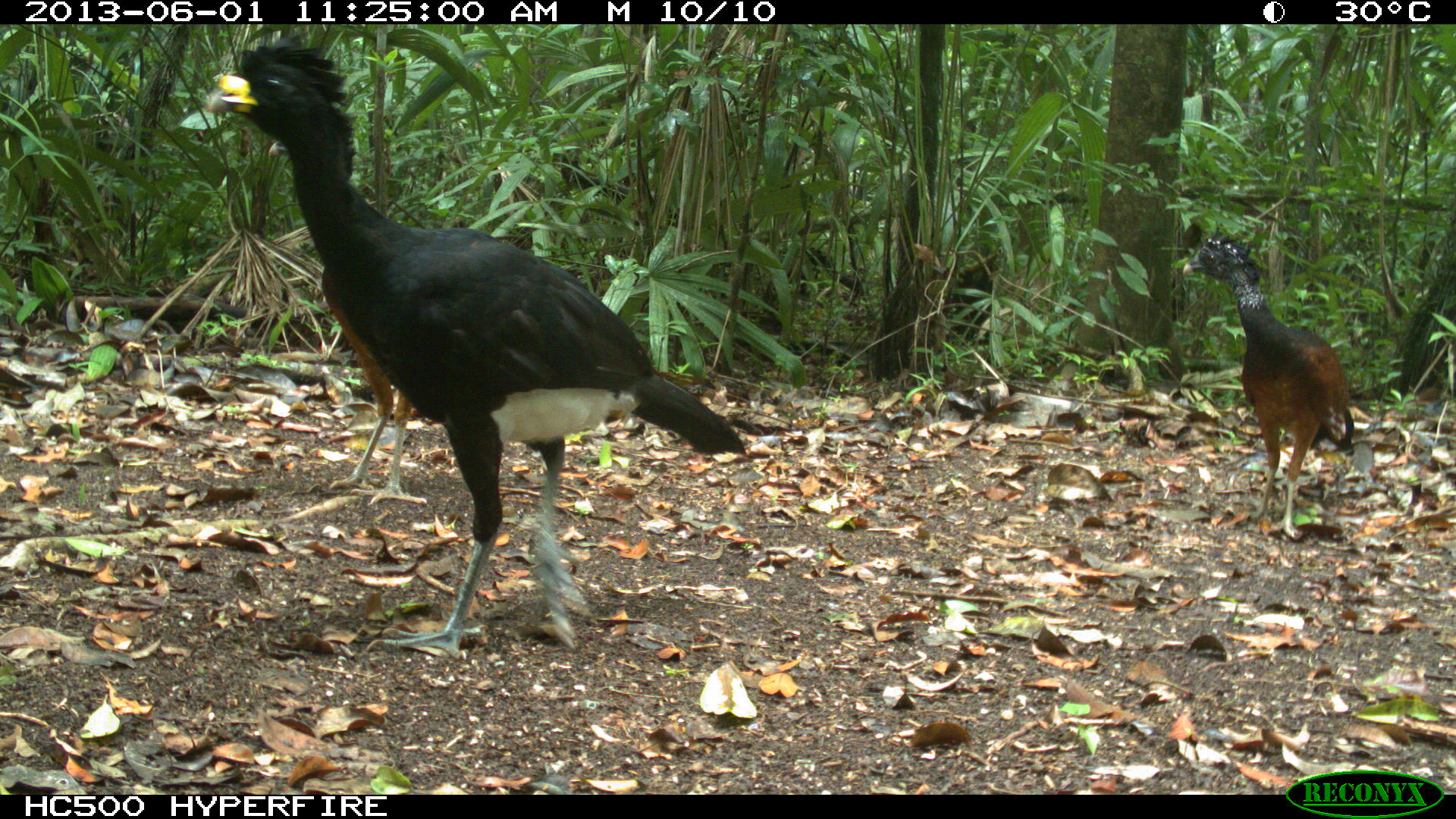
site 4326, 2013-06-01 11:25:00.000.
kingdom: Animalia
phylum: Chordata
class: Aves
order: Galliformes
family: Cracidae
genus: Crax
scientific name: Crax rubra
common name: great curassow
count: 3